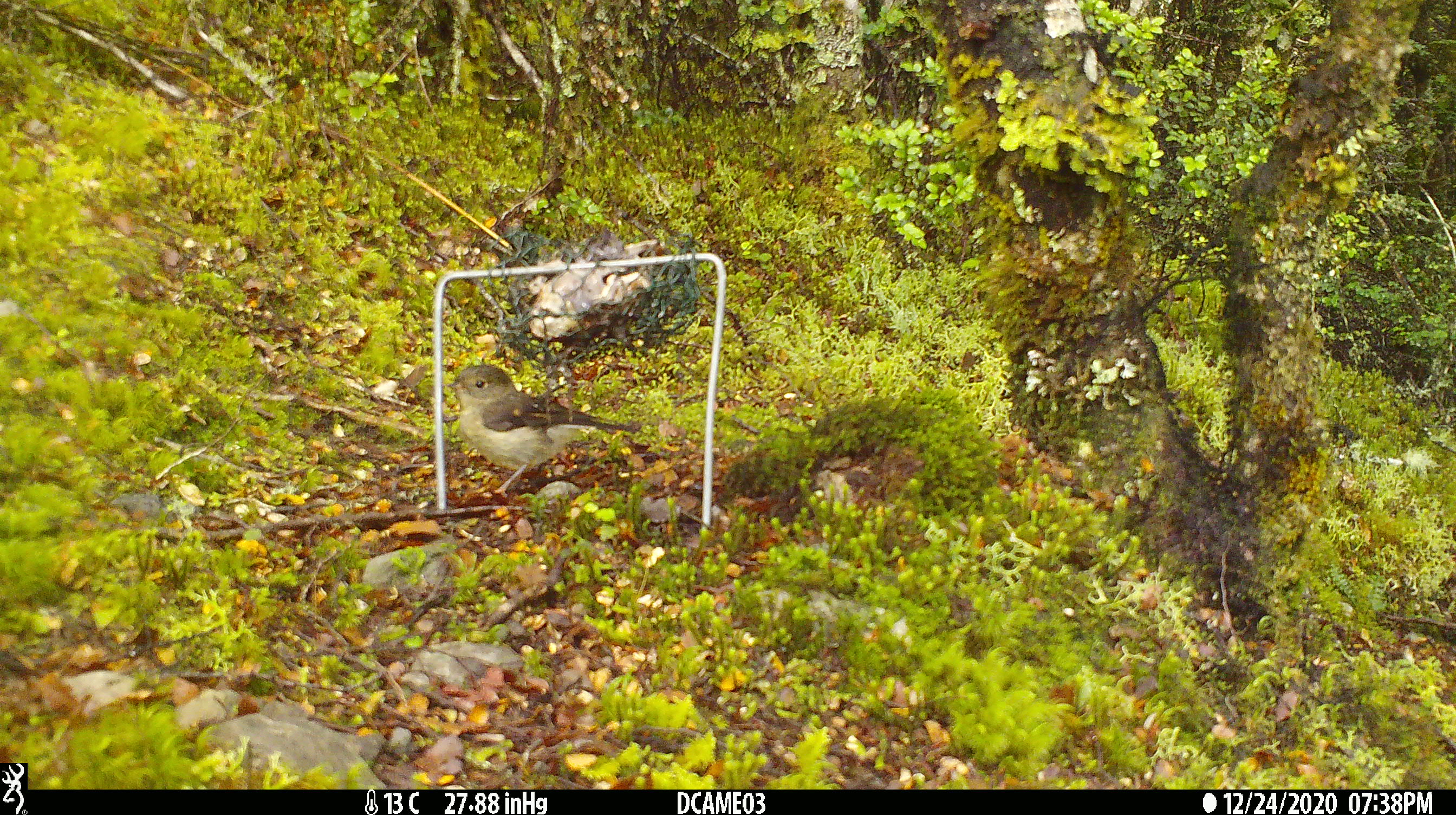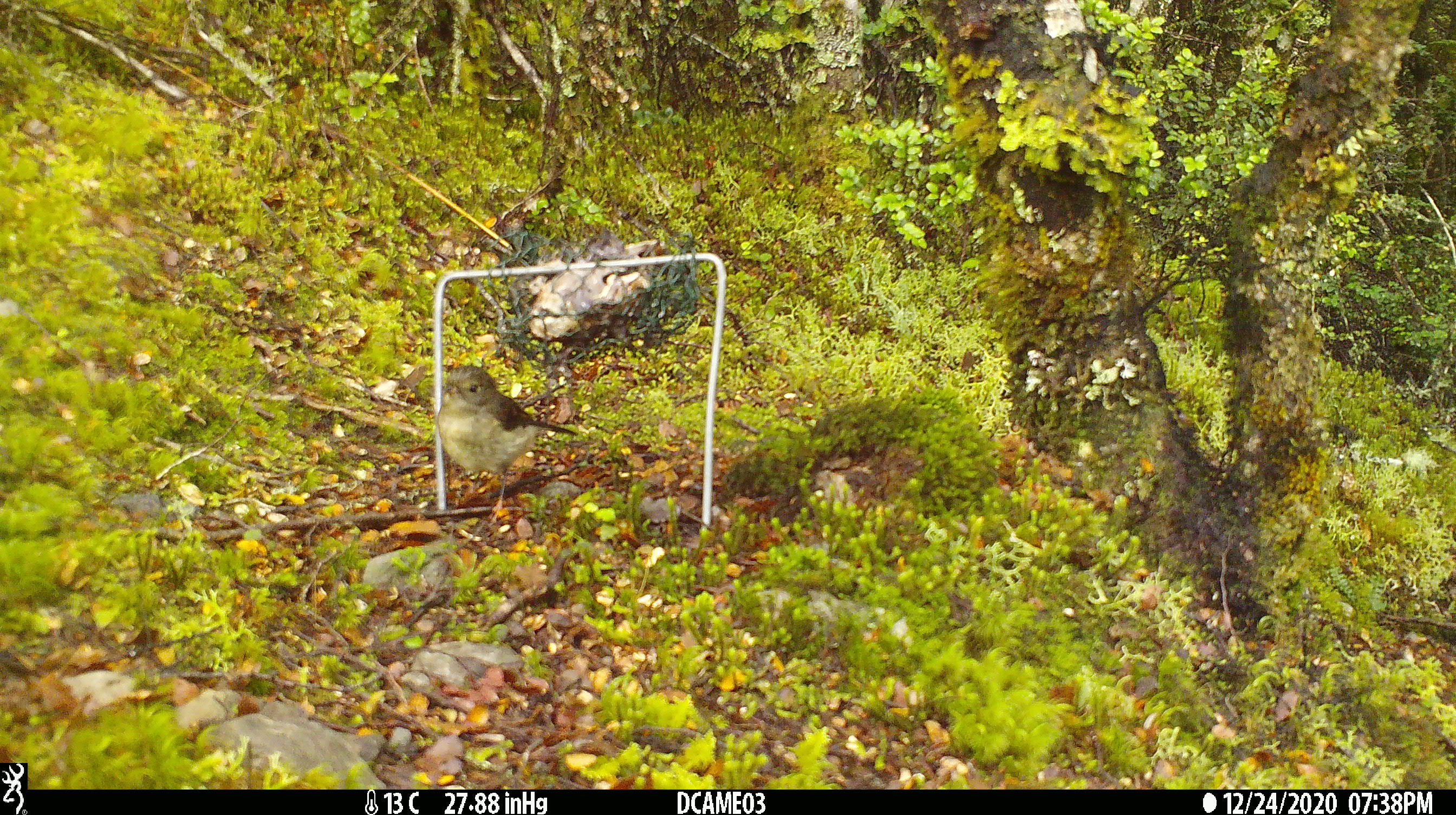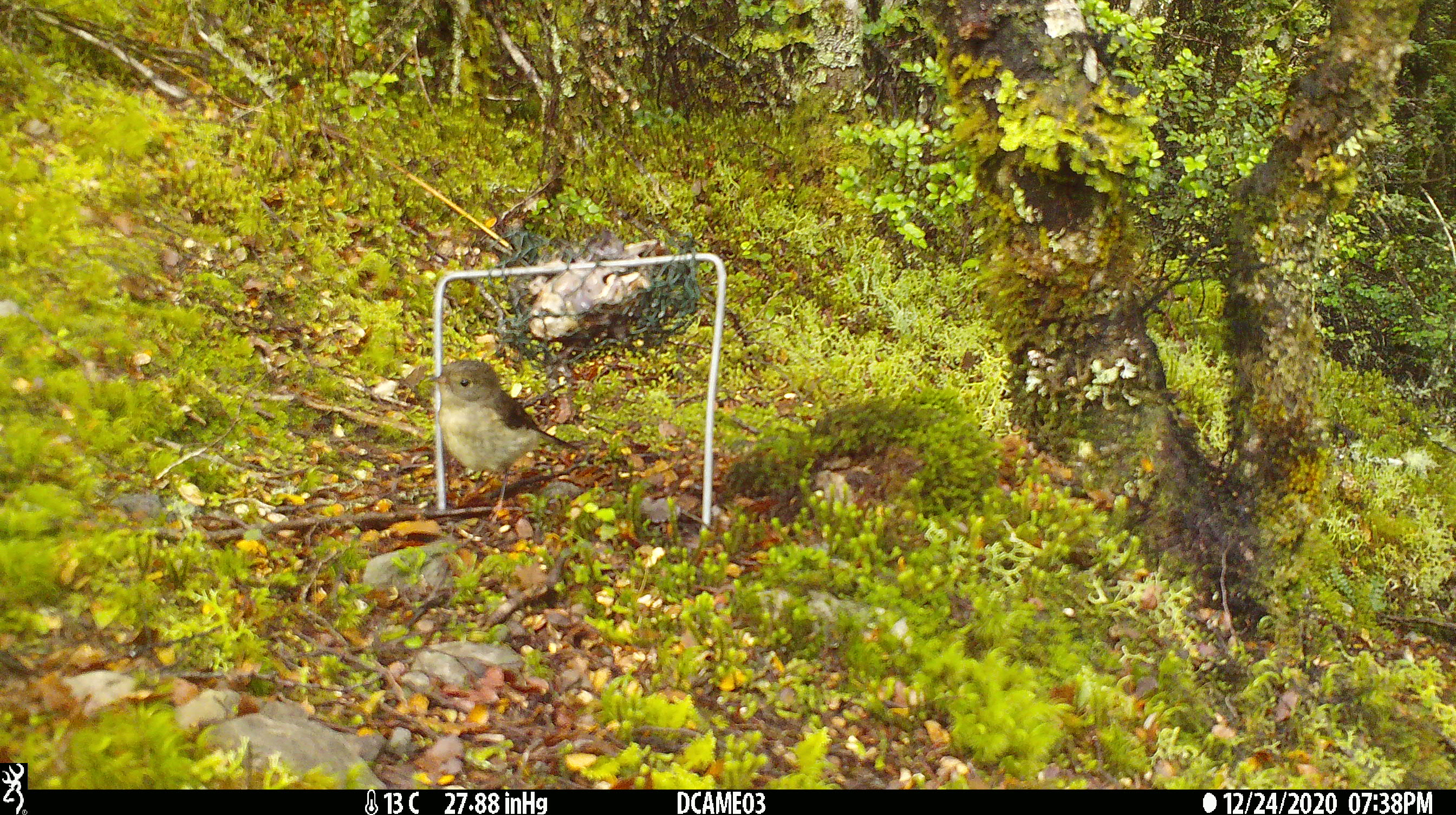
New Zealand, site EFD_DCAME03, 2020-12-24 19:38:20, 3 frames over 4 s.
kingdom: Animalia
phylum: Chordata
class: Aves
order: Passeriformes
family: Petroicidae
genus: Petroica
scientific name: Petroica macrocephala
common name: tomtit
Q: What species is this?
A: Tomtit (Petroica macrocephala).